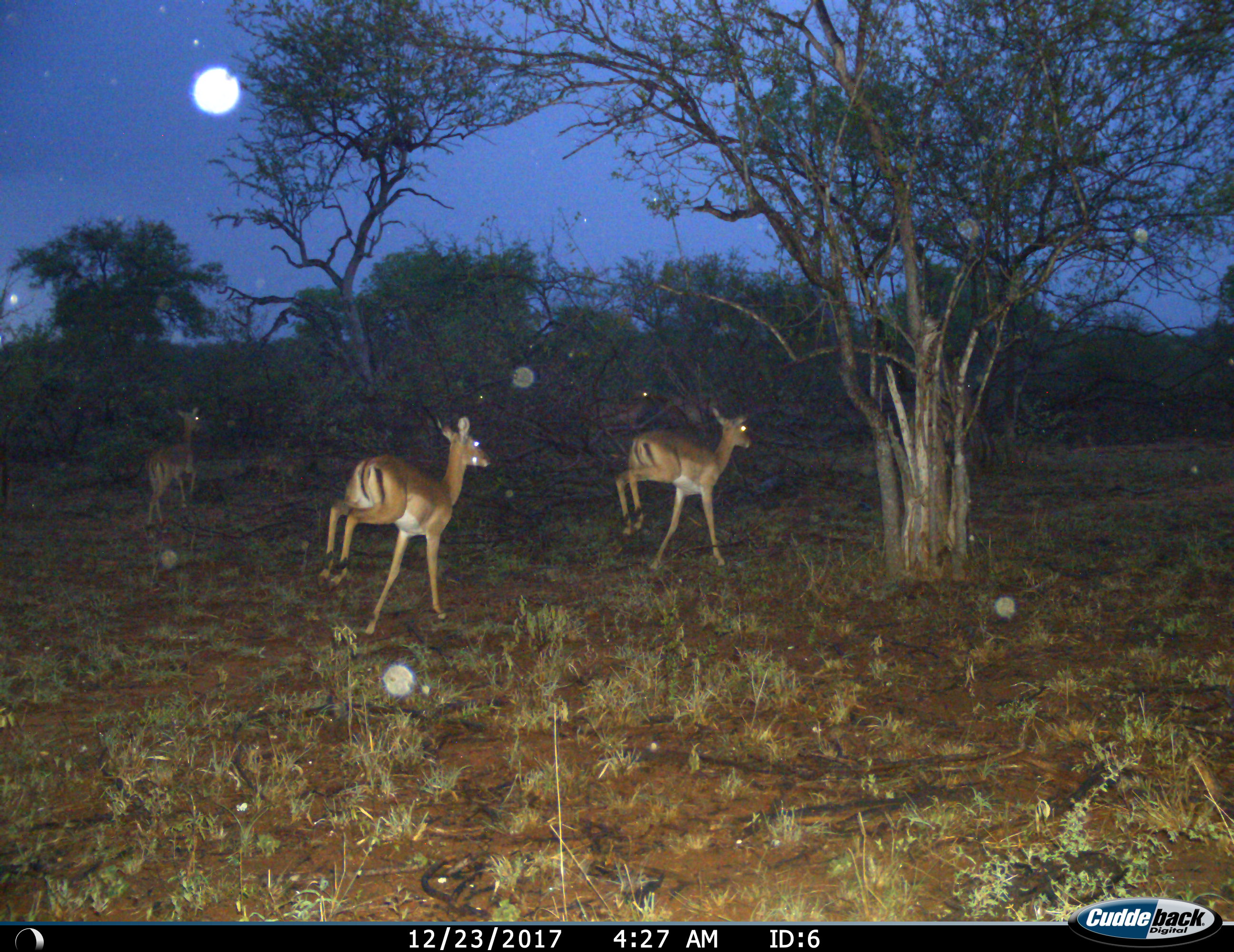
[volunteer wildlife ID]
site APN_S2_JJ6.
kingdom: Animalia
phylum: Chordata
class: Mammalia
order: Artiodactyla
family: Bovidae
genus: Aepyceros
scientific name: Aepyceros melampus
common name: impala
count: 4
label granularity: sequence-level